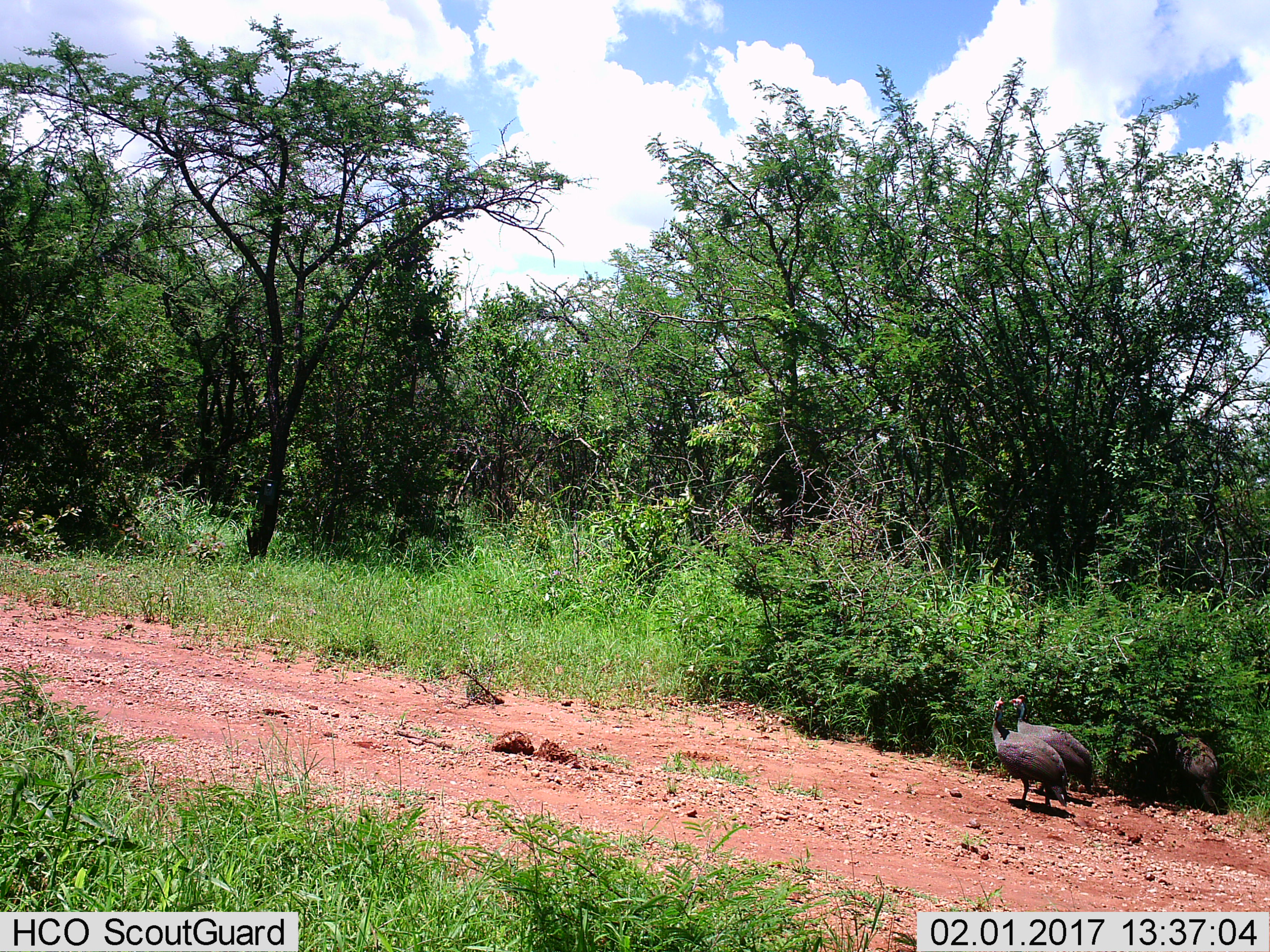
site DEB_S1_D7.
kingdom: Animalia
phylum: Chordata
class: Aves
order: Galliformes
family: Numididae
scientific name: Numididae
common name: guineafowl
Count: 3.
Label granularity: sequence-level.